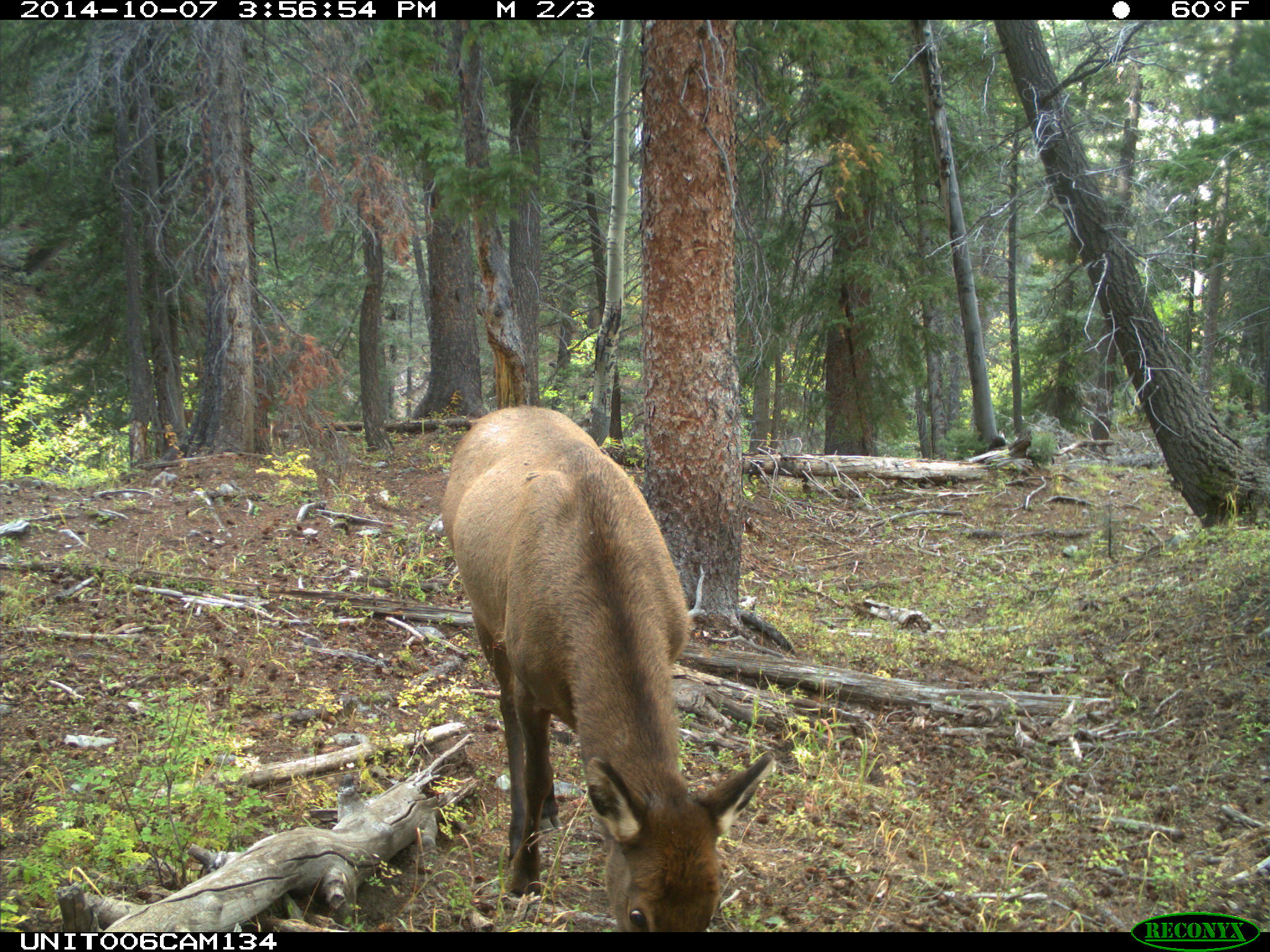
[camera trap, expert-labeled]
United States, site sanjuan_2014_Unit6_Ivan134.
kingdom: Animalia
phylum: Chordata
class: Mammalia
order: Artiodactyla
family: Cervidae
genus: Cervus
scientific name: Cervus elaphus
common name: red deer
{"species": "Cervus elaphus (red deer)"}